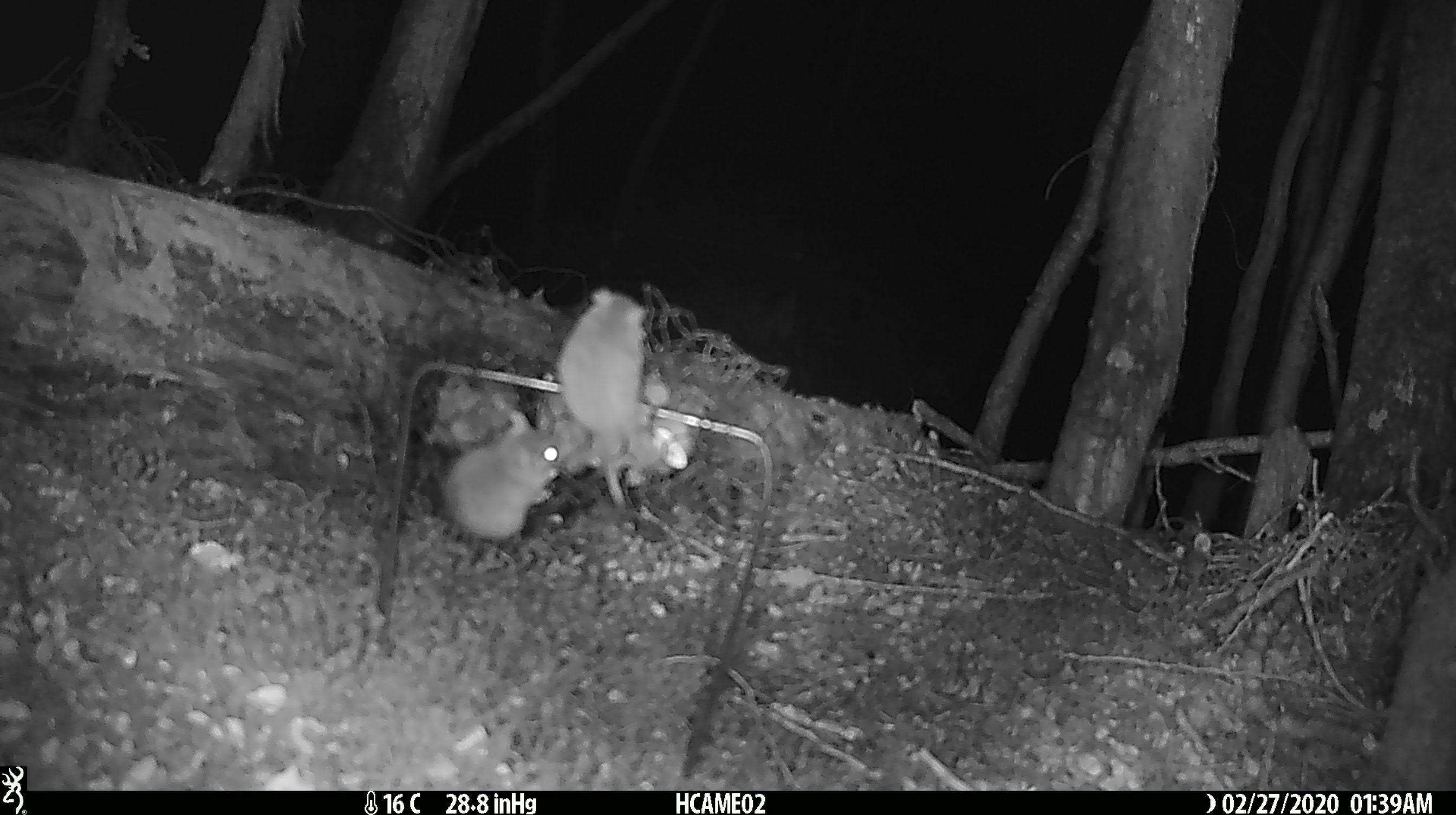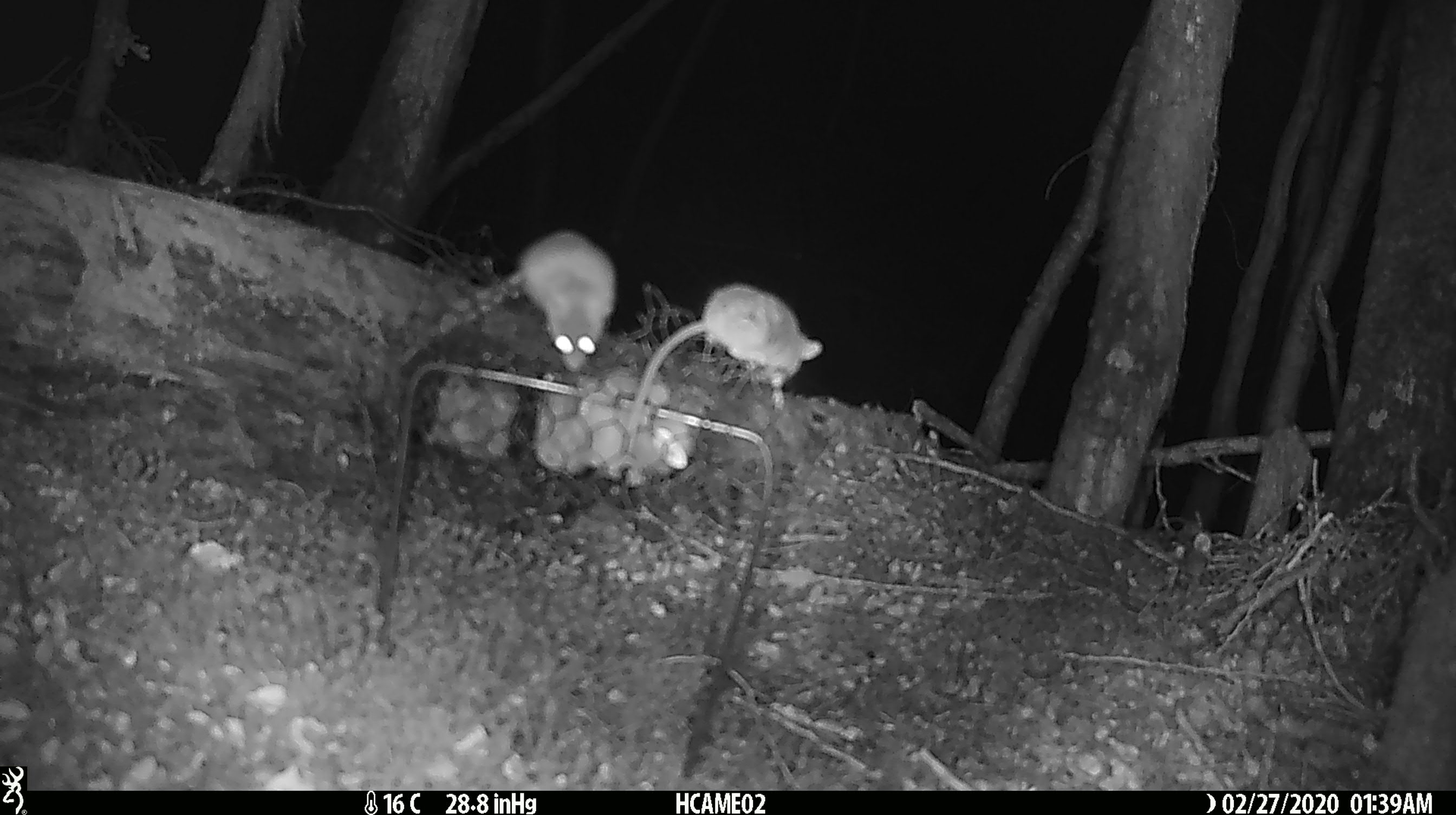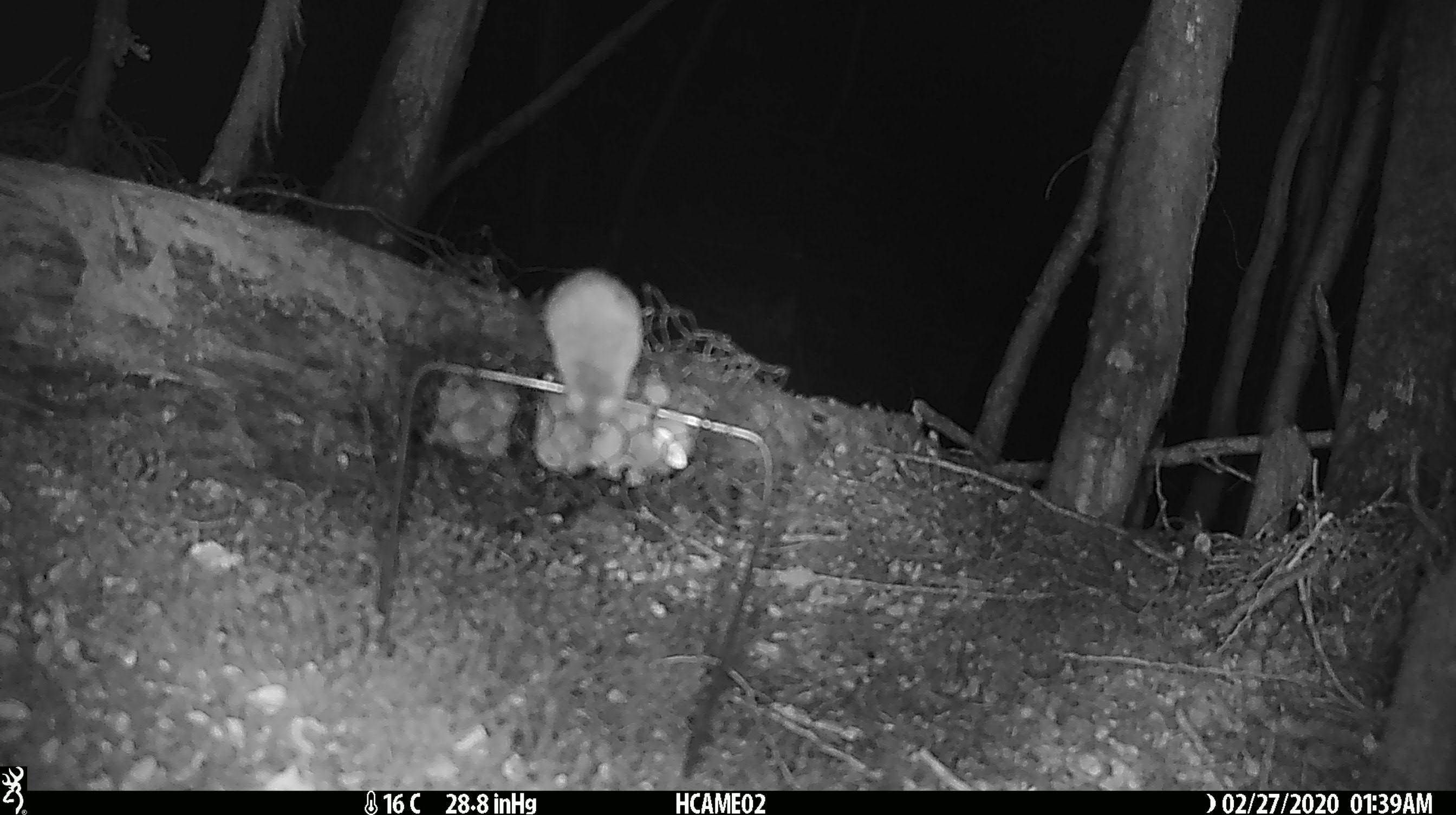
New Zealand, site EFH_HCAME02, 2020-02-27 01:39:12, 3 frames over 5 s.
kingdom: Animalia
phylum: Chordata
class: Mammalia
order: Rodentia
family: Muridae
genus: Mus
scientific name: Mus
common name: mouse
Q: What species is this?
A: Mouse (Mus).